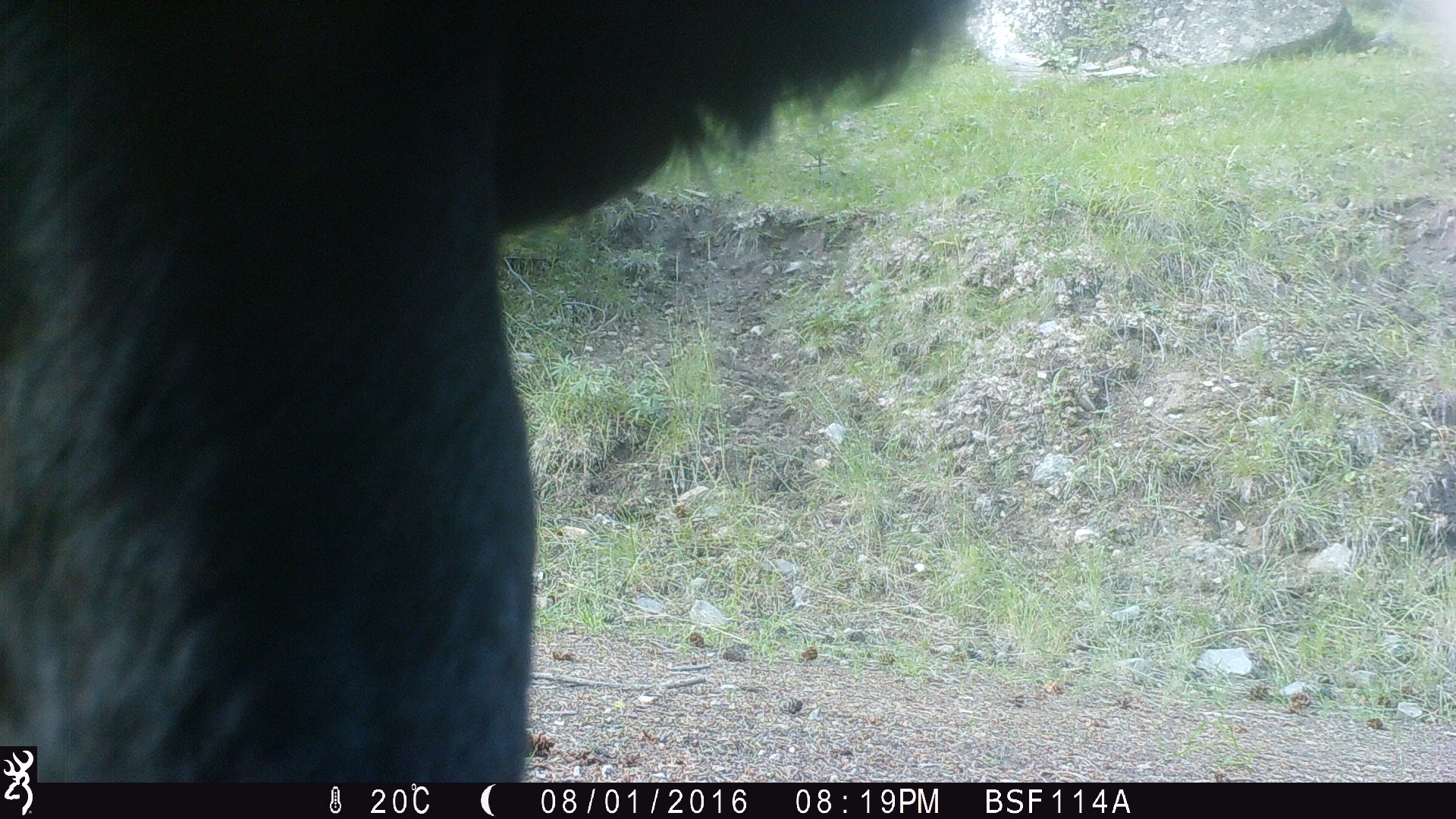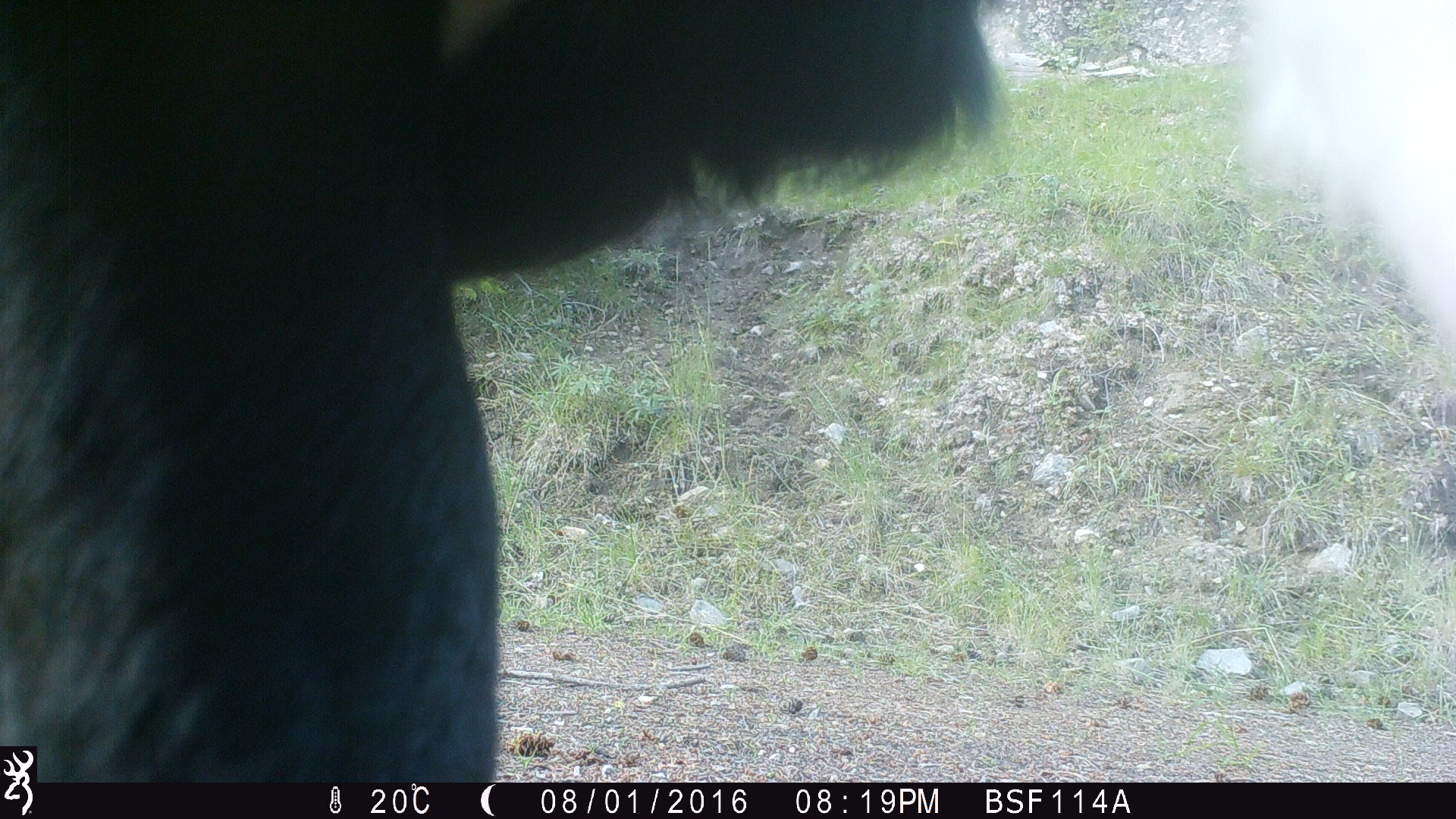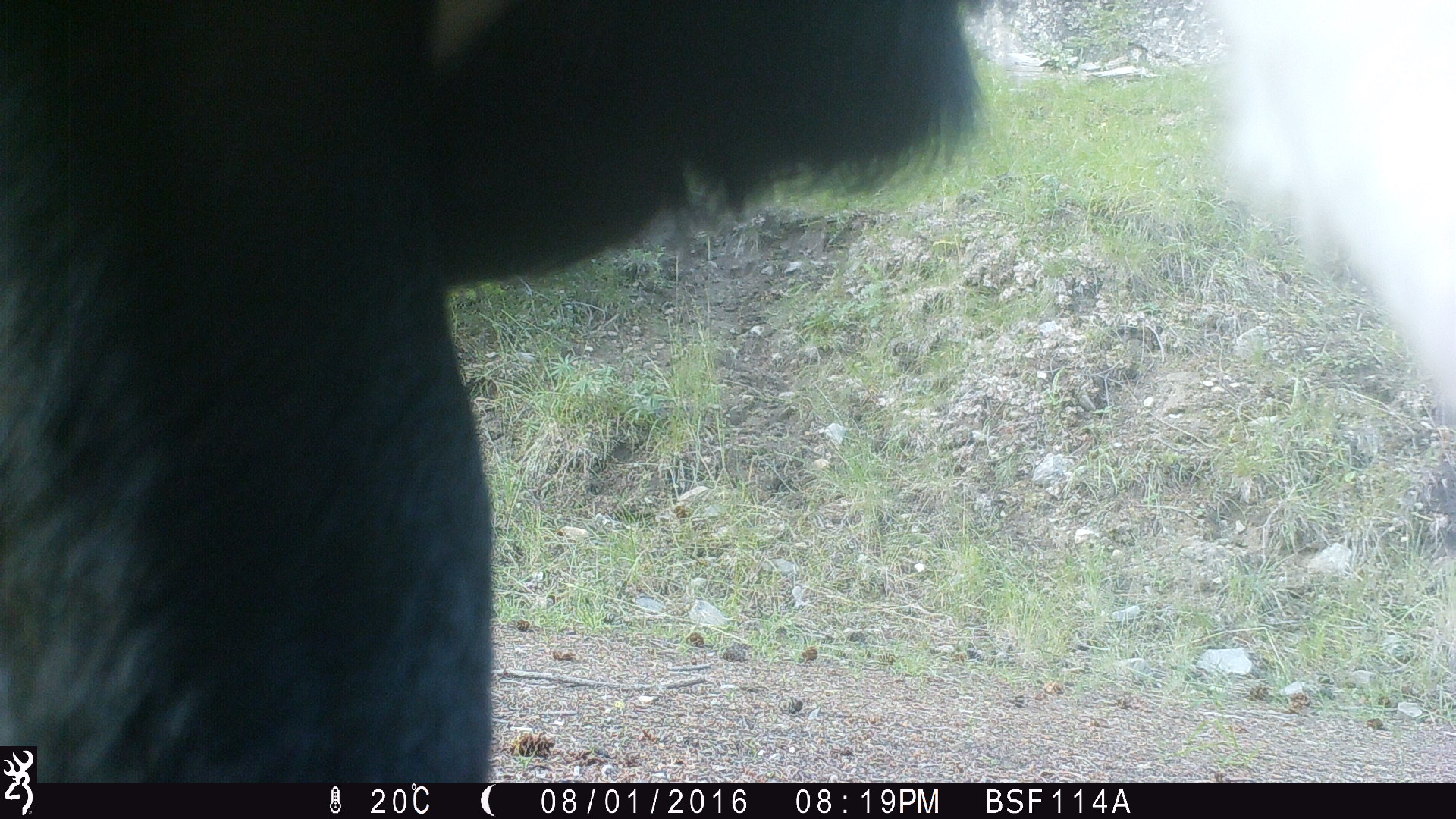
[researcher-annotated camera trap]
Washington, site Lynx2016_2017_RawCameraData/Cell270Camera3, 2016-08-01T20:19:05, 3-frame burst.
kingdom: Animalia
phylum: Chordata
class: Mammalia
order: Artiodactyla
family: Bovidae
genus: Bos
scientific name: Bos taurus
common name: domestic cattle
Domestic cattle (Bos taurus). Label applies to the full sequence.